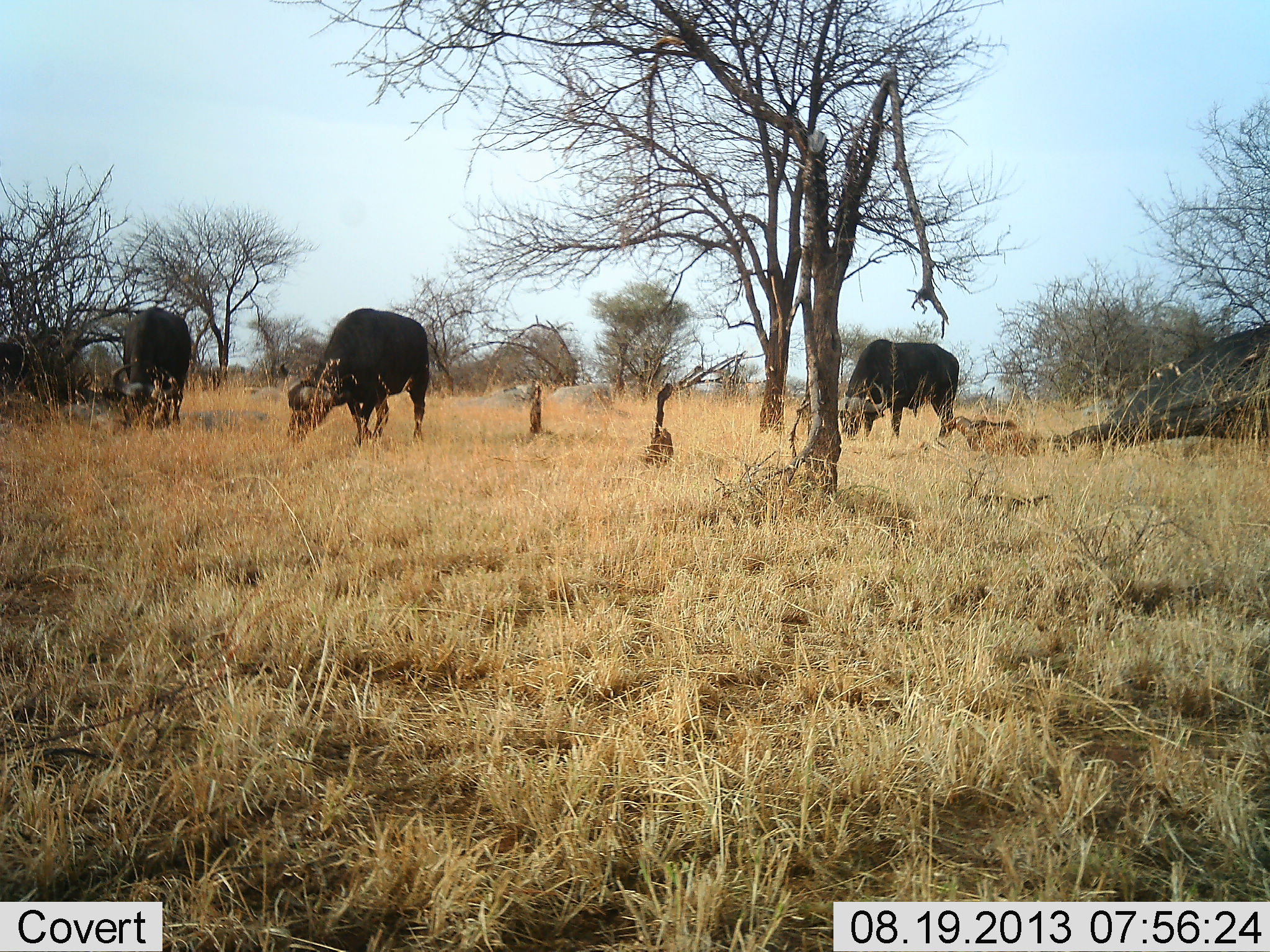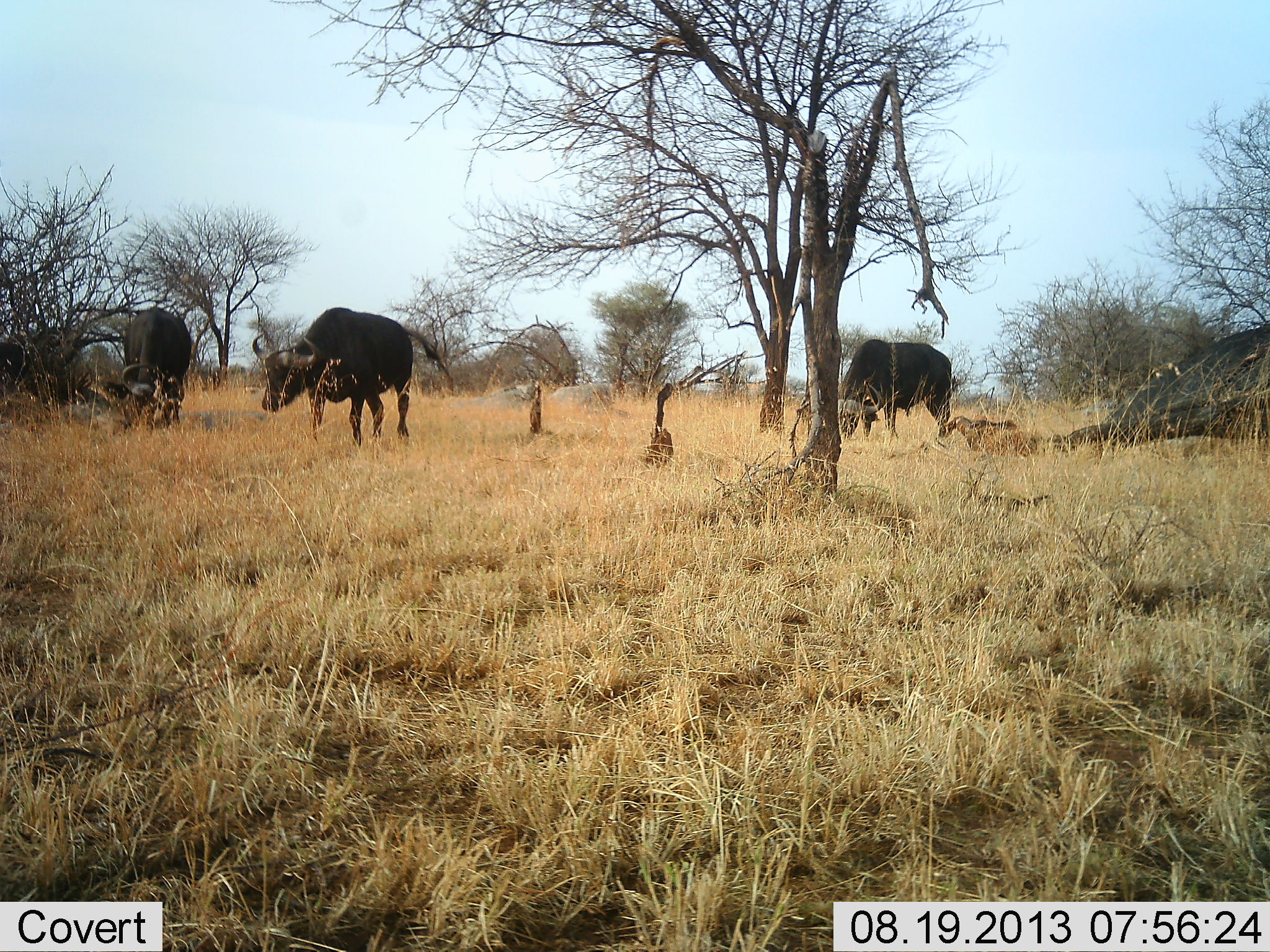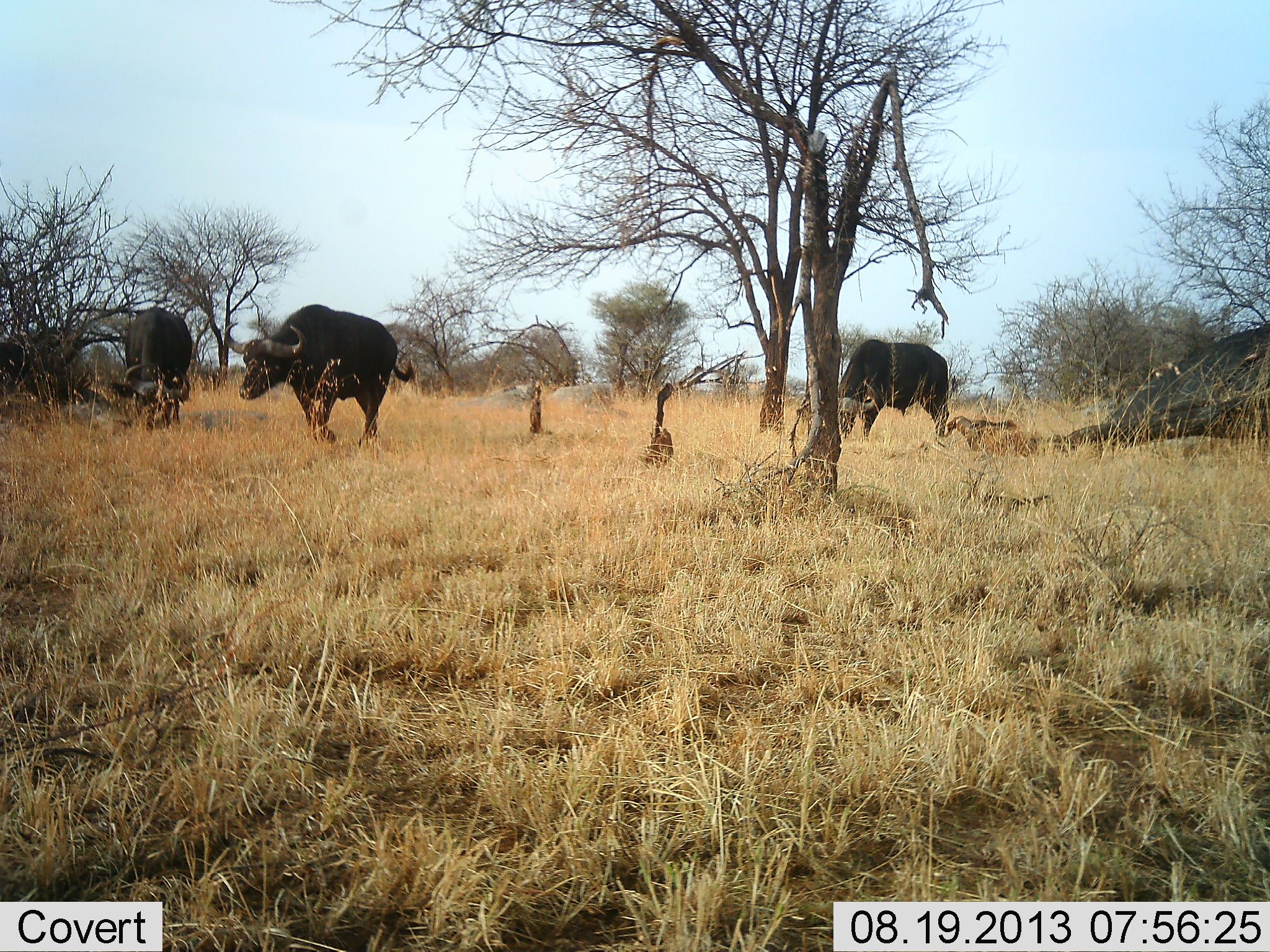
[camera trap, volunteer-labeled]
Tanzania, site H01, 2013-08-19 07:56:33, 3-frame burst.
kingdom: Animalia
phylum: Chordata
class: Mammalia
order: Artiodactyla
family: Bovidae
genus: Syncerus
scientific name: Syncerus caffer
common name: cape buffalo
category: buffalo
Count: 3.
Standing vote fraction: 50%.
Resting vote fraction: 0%.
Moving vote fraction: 50%.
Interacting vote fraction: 0%.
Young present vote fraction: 0%.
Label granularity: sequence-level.